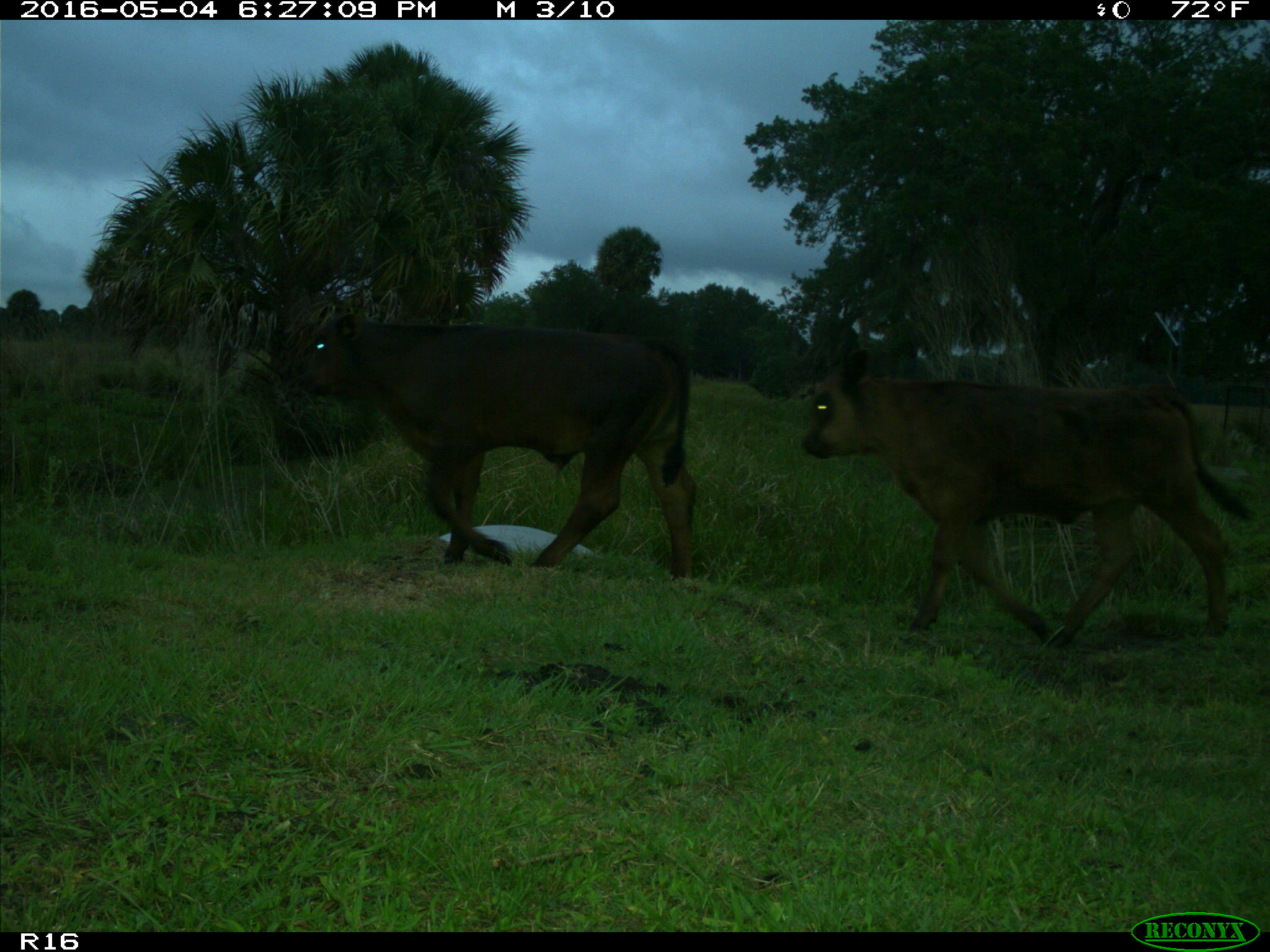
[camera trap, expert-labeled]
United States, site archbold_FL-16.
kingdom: Animalia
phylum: Chordata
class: Mammalia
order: Artiodactyla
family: Bovidae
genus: Bos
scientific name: Bos taurus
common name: domestic cow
Bos taurus (domestic cow).